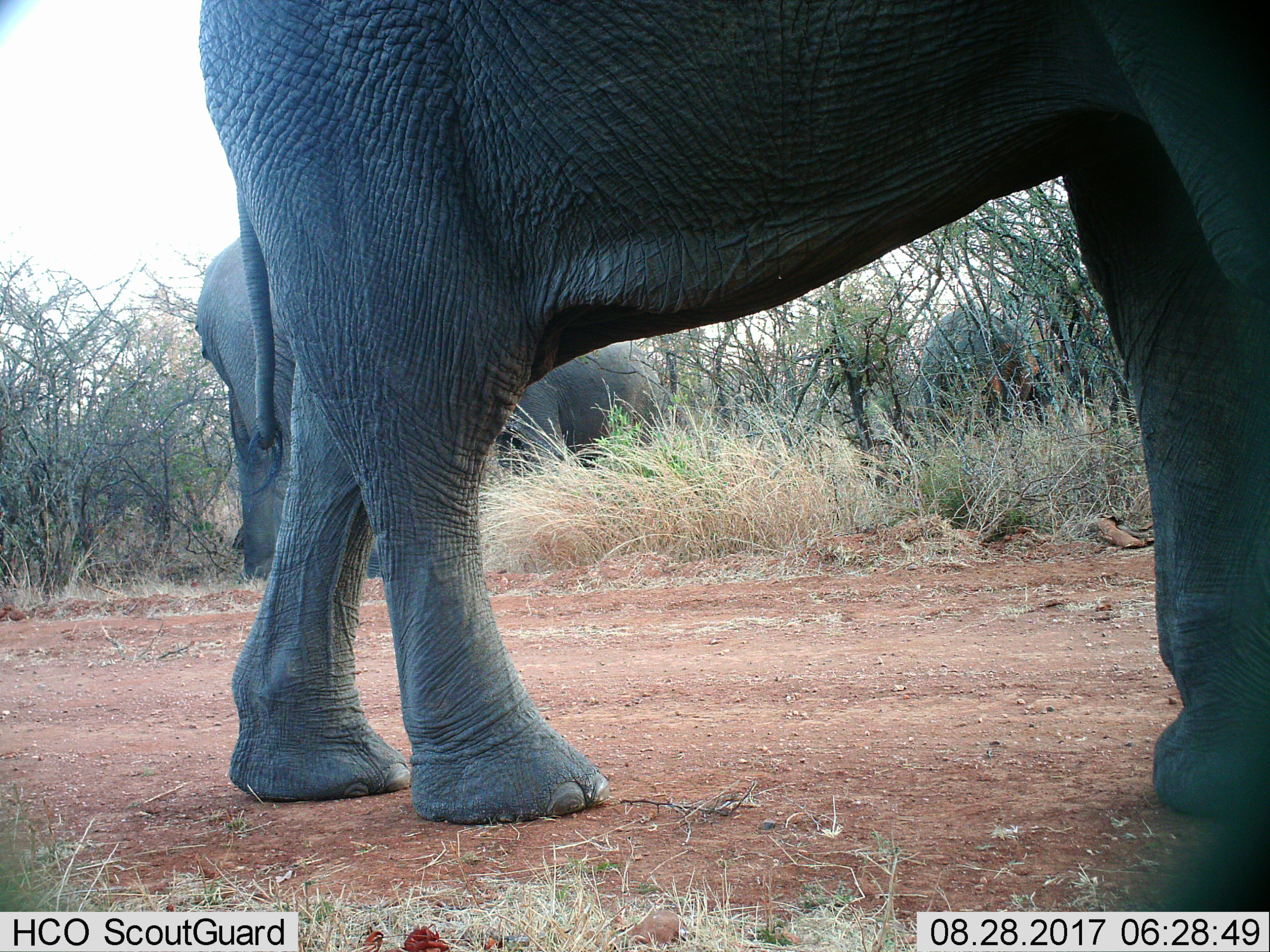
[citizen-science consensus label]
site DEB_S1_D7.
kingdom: Animalia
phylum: Chordata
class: Mammalia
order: Proboscidea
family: Elephantidae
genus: Loxodonta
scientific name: Loxodonta africana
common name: african bush elephant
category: elephant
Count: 4.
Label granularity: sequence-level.